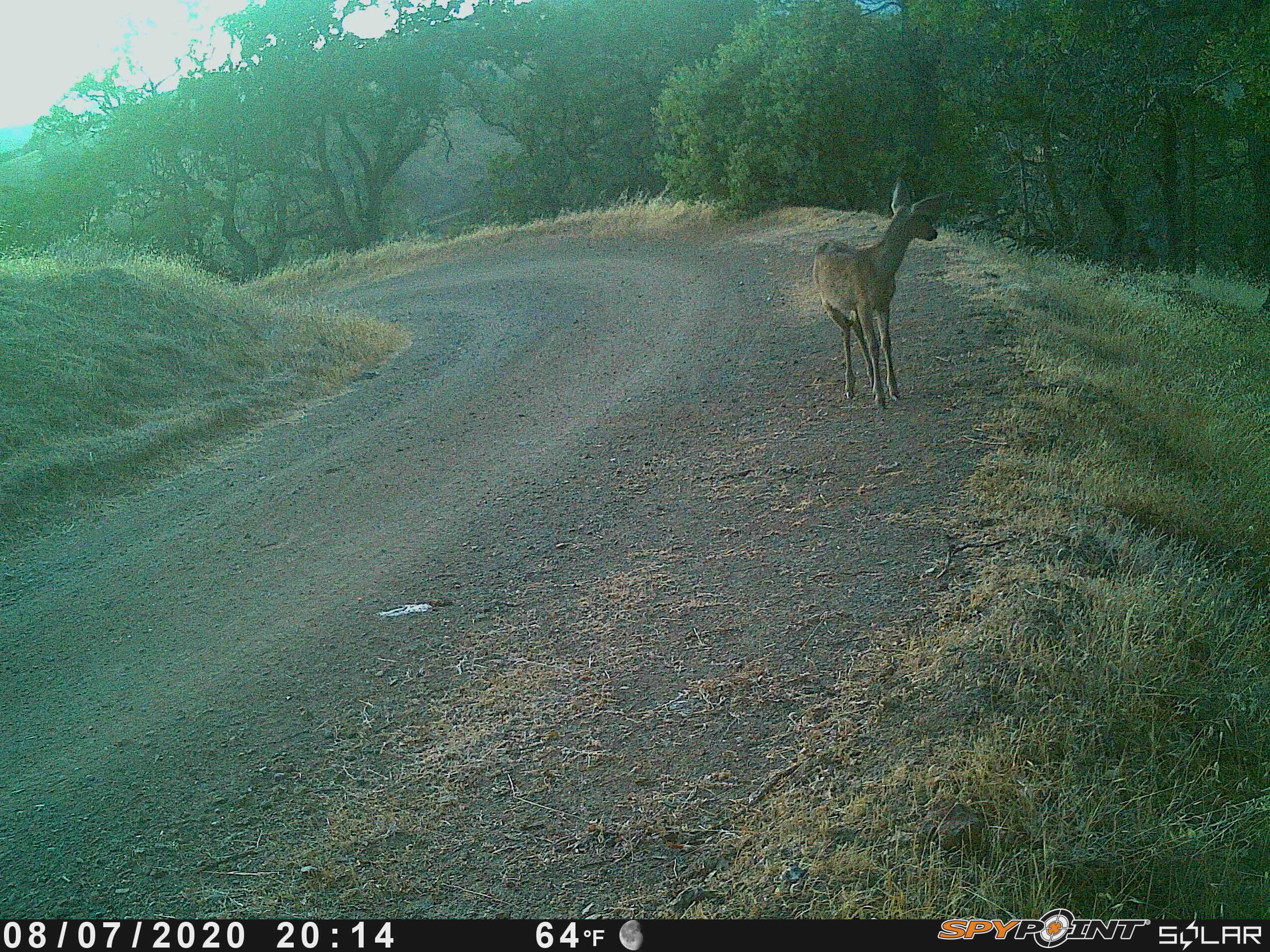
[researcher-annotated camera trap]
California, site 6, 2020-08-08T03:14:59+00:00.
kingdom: Animalia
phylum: Chordata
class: Mammalia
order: Artiodactyla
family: Cervidae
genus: Odocoileus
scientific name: Odocoileus hemionus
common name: mule deer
Mule deer (Odocoileus hemionus).